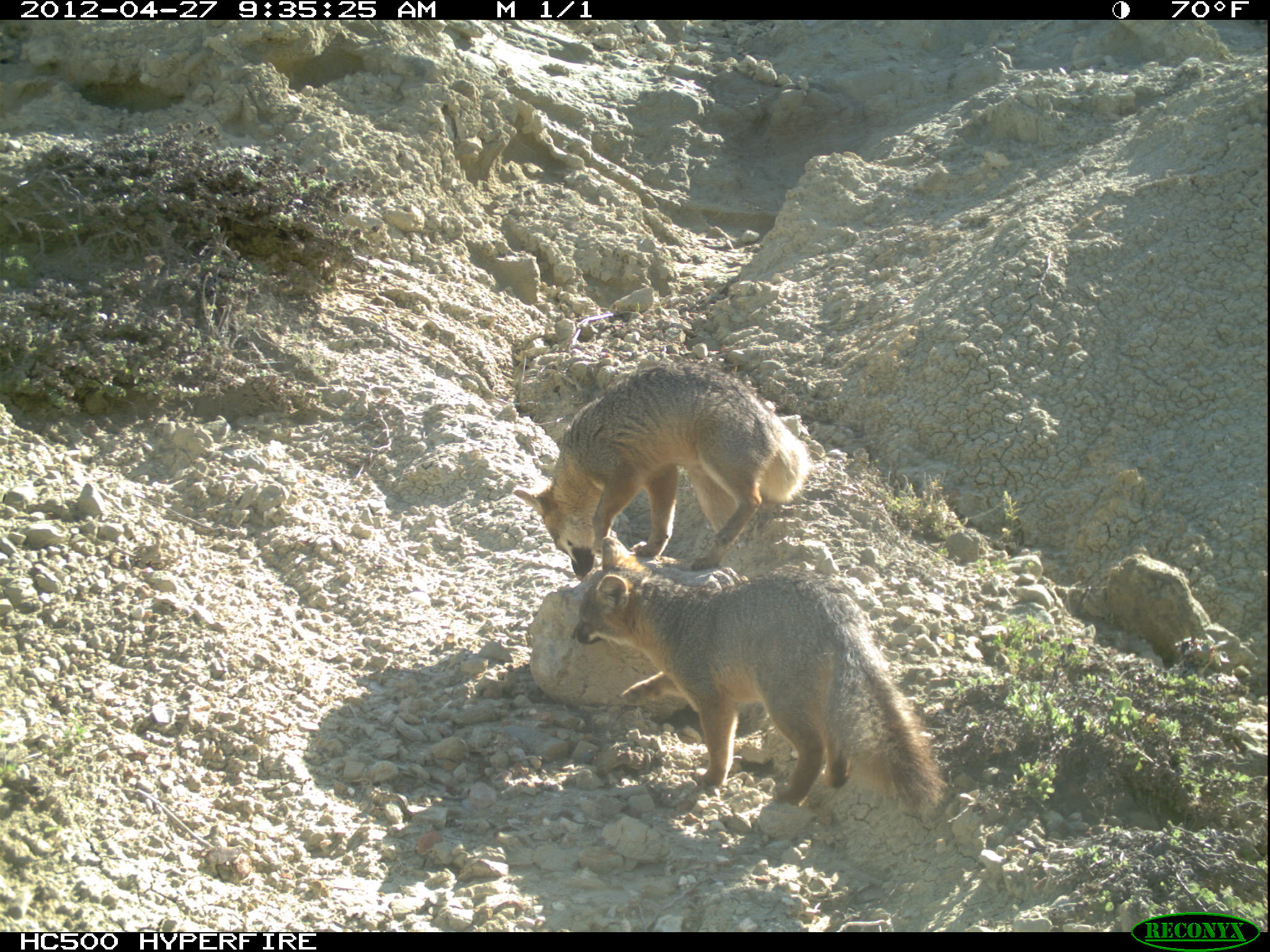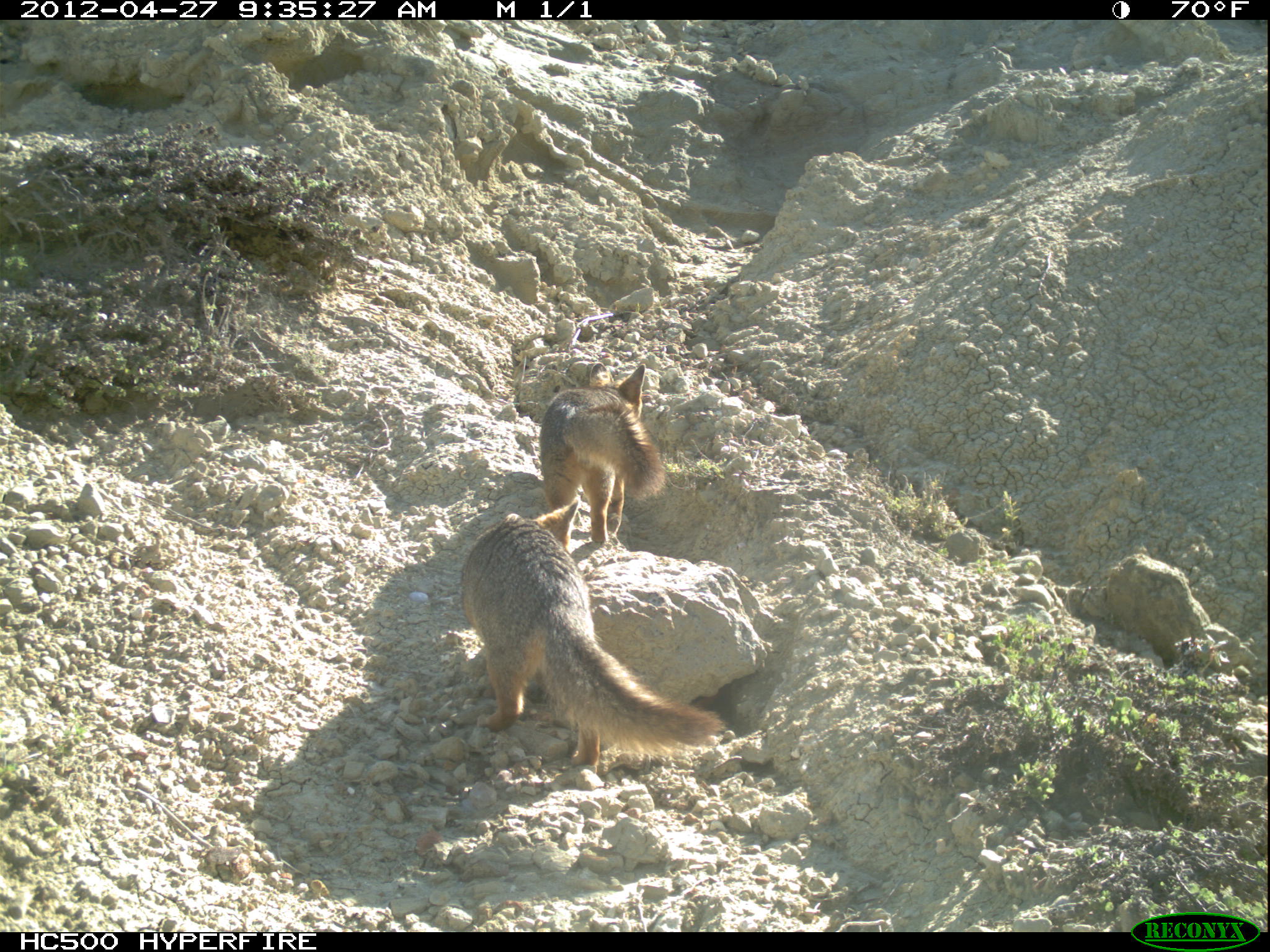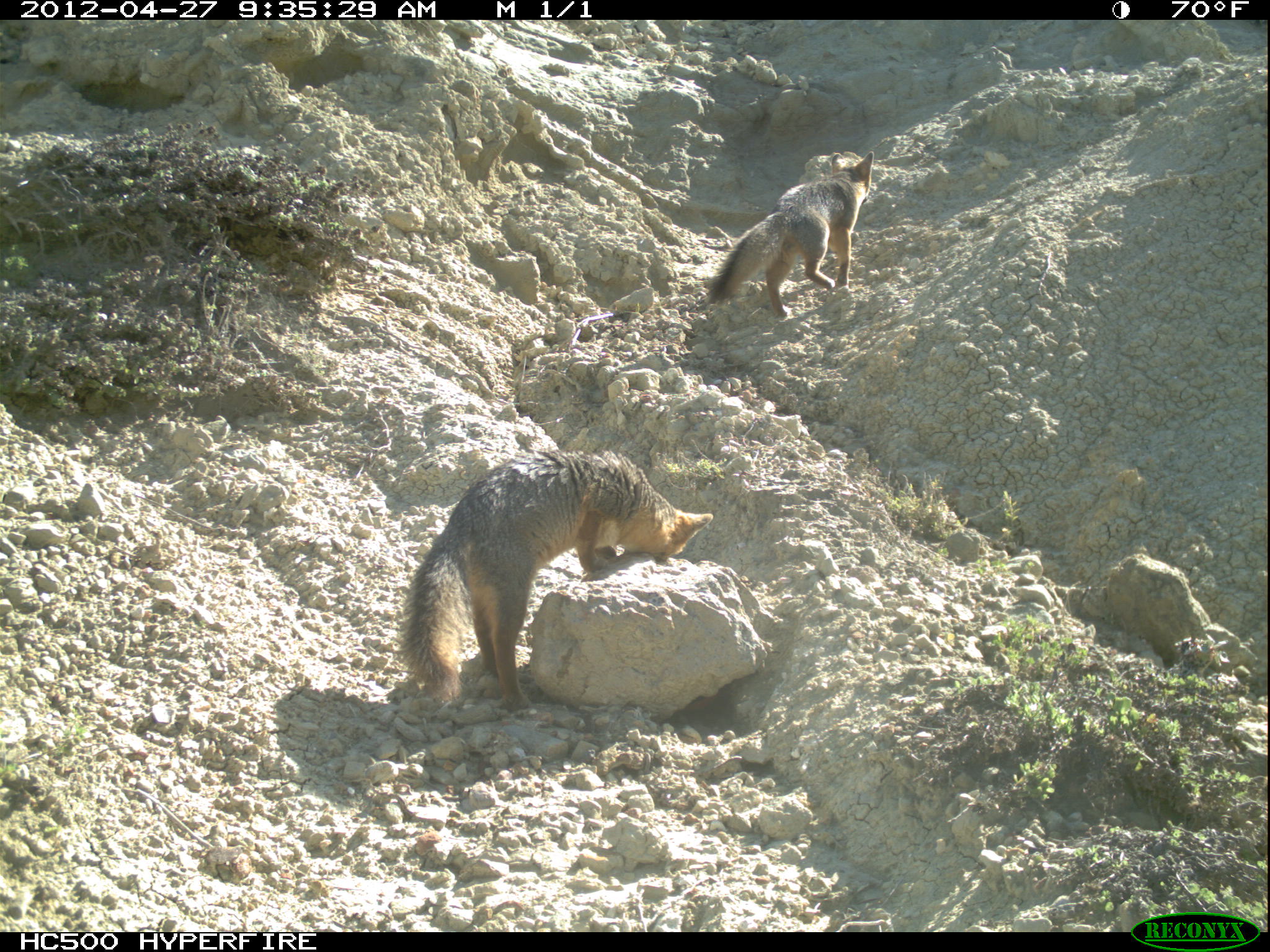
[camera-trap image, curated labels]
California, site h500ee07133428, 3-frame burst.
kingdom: Animalia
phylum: Chordata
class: Mammalia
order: Carnivora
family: Canidae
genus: Urocyon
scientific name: Urocyon littoralis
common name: island fox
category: fox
Fox (island fox) (Urocyon littoralis).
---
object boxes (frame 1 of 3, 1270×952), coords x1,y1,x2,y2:
fox: 569,536,952,815; 513,359,812,580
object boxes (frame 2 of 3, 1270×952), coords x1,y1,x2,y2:
fox: 459,496,726,766; 539,362,665,542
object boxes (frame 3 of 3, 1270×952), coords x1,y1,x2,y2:
fox: 397,451,713,712; 706,150,873,319